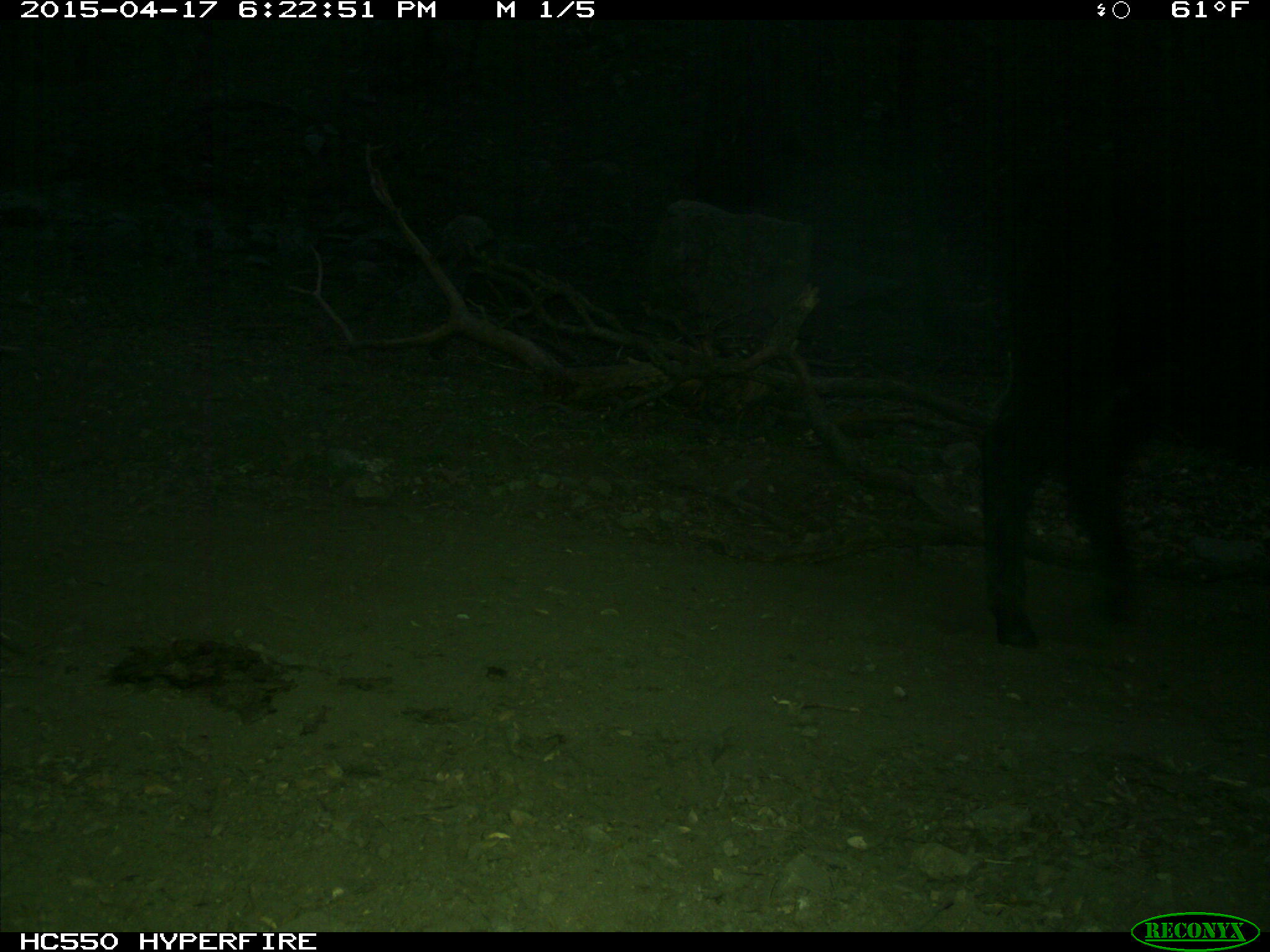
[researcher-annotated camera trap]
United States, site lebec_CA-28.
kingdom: Animalia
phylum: Chordata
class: Mammalia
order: Artiodactyla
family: Bovidae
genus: Bos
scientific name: Bos taurus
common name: domestic cow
Bos taurus (domestic cow).